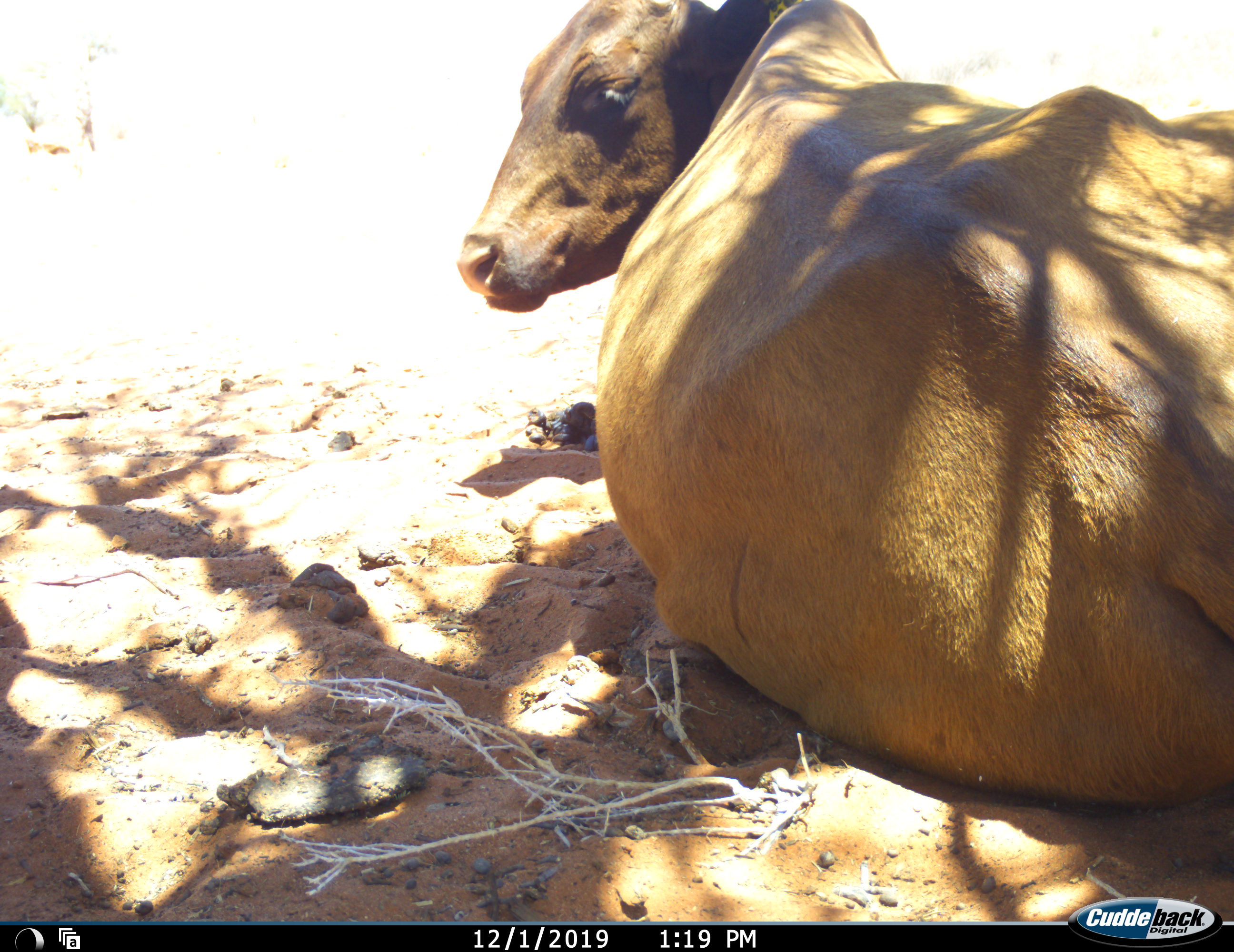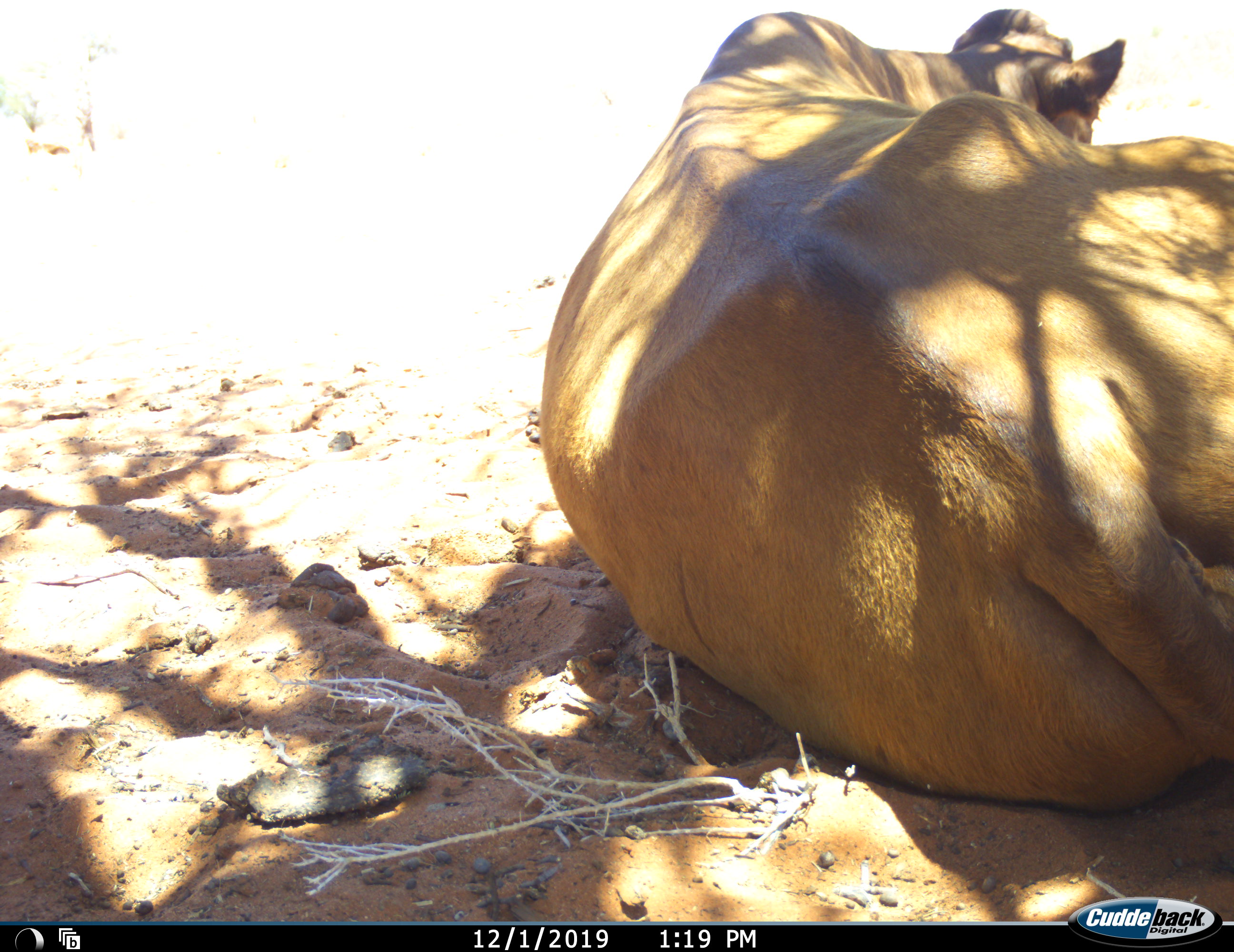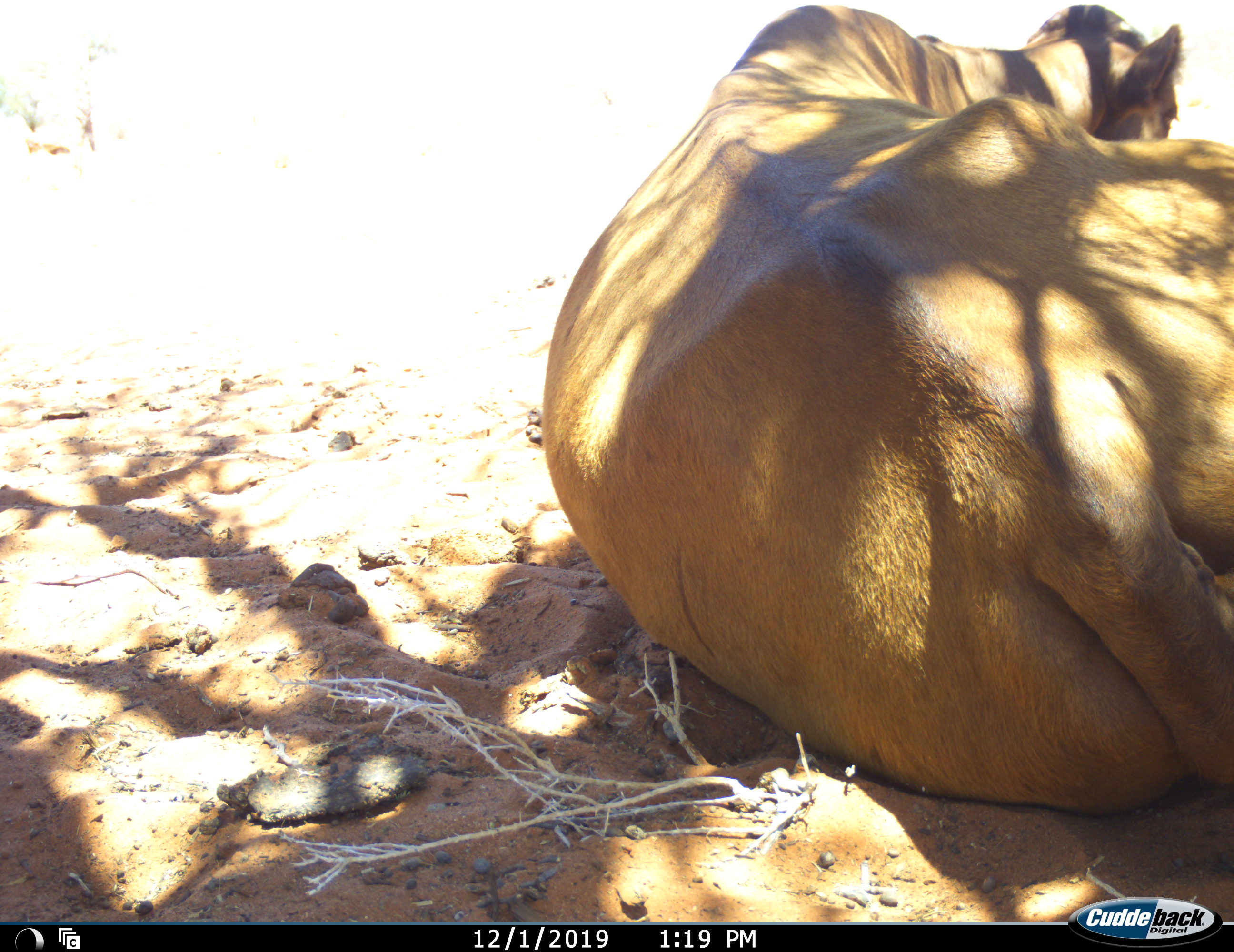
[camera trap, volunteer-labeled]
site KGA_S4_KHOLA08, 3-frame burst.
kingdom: Animalia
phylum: Chordata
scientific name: Vertebrata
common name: domestic animal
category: domesticanimal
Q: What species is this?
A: Domesticanimal (domestic animal) (Vertebrata).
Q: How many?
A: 1.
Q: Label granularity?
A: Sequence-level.